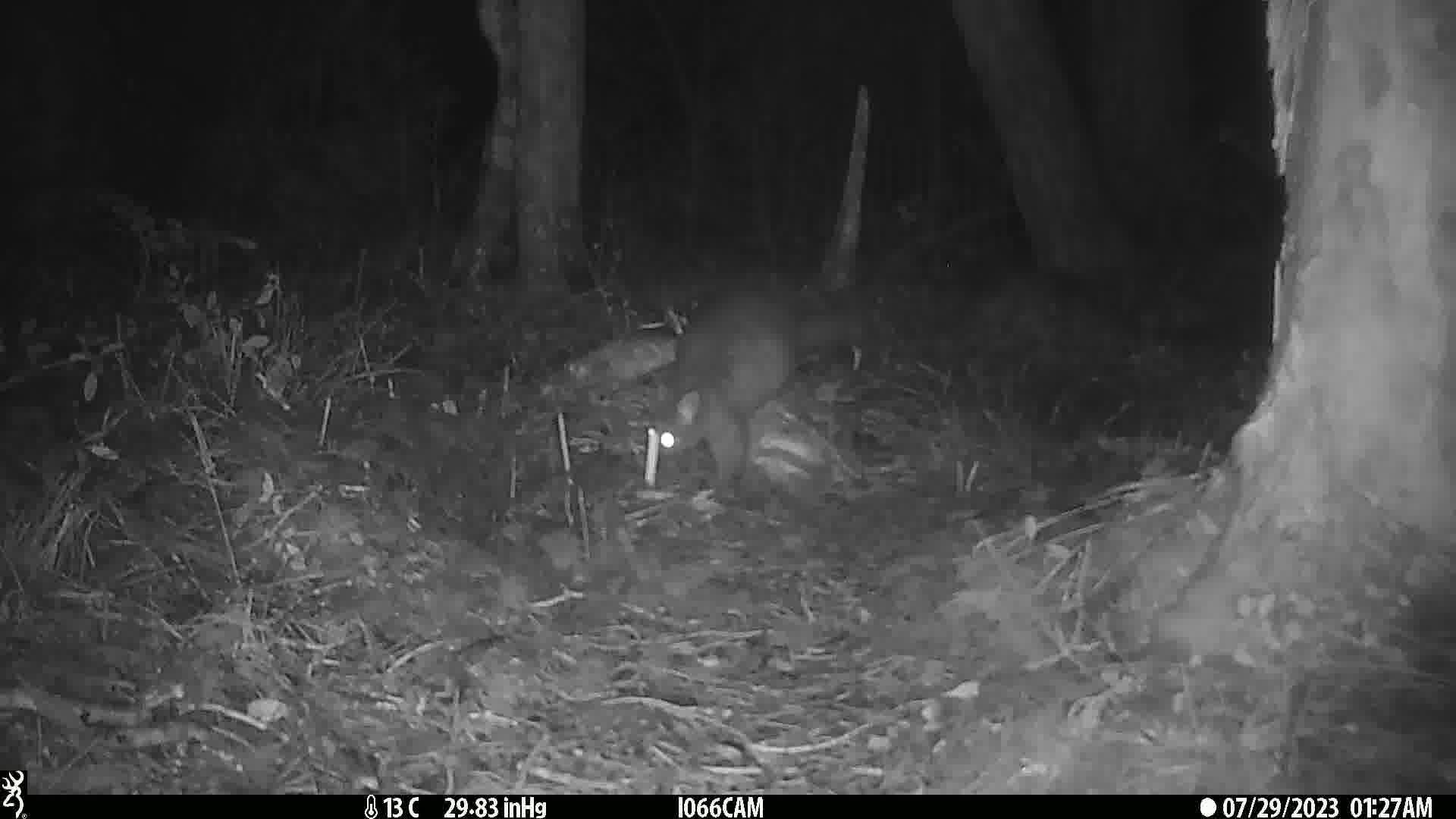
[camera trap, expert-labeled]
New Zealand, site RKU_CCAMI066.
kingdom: Animalia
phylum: Chordata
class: Mammalia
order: Diprotodontia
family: Phalangeridae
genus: Trichosurus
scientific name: Trichosurus vulpecula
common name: common brushtail possum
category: possum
Possum (common brushtail possum) (Trichosurus vulpecula).